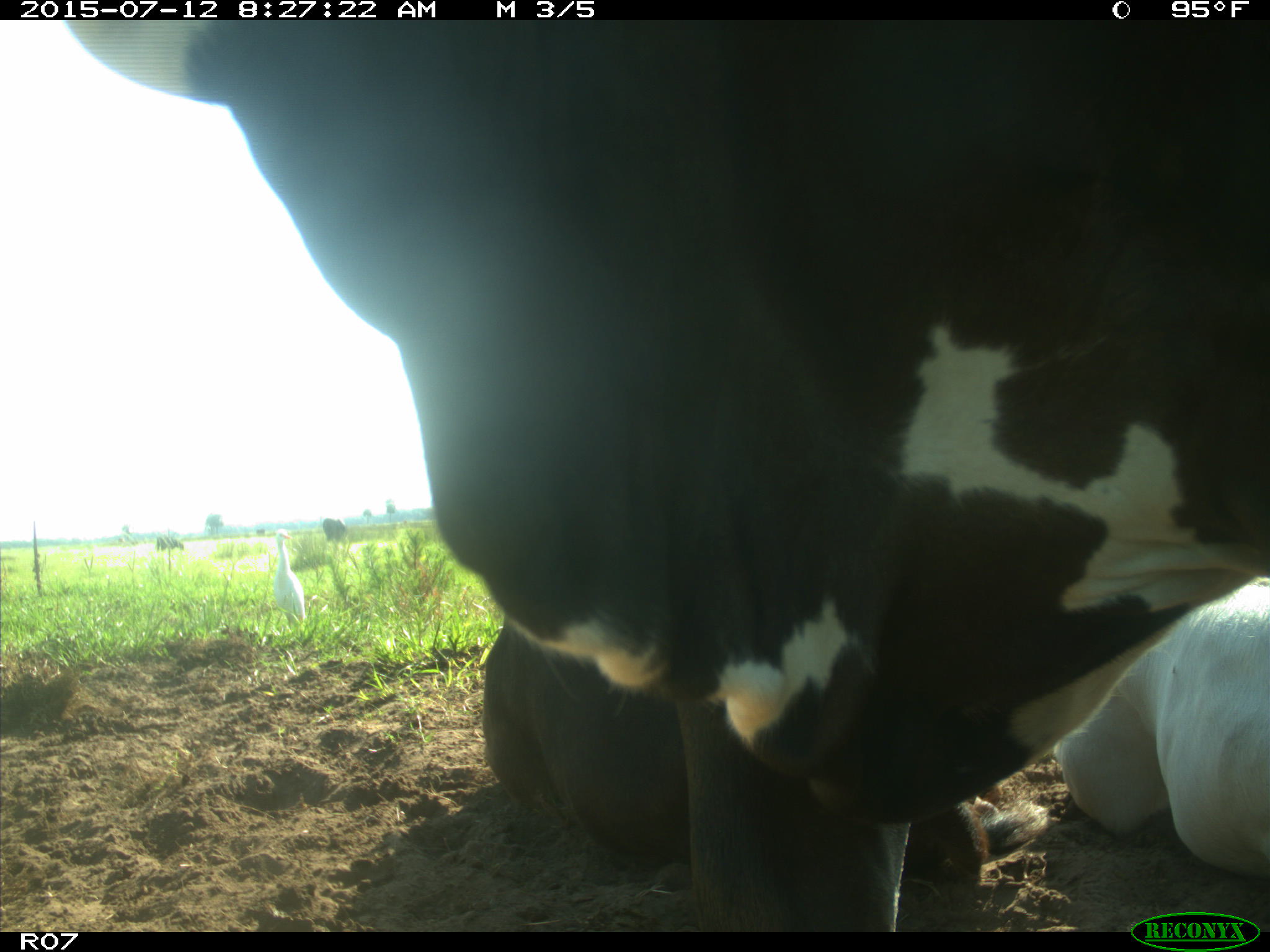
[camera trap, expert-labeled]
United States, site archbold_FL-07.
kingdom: Animalia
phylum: Chordata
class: Mammalia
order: Artiodactyla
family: Bovidae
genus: Bos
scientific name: Bos taurus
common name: domestic cow